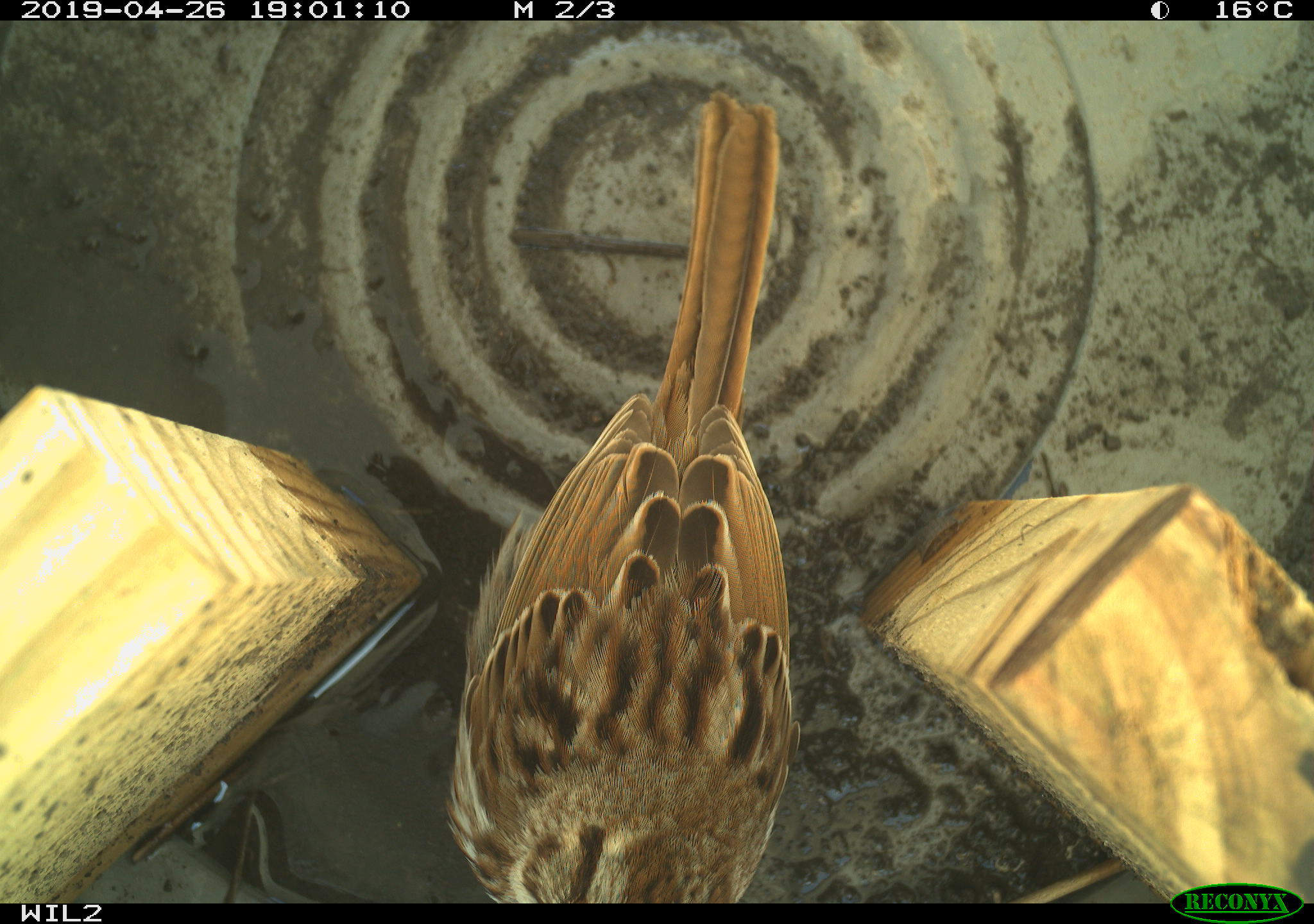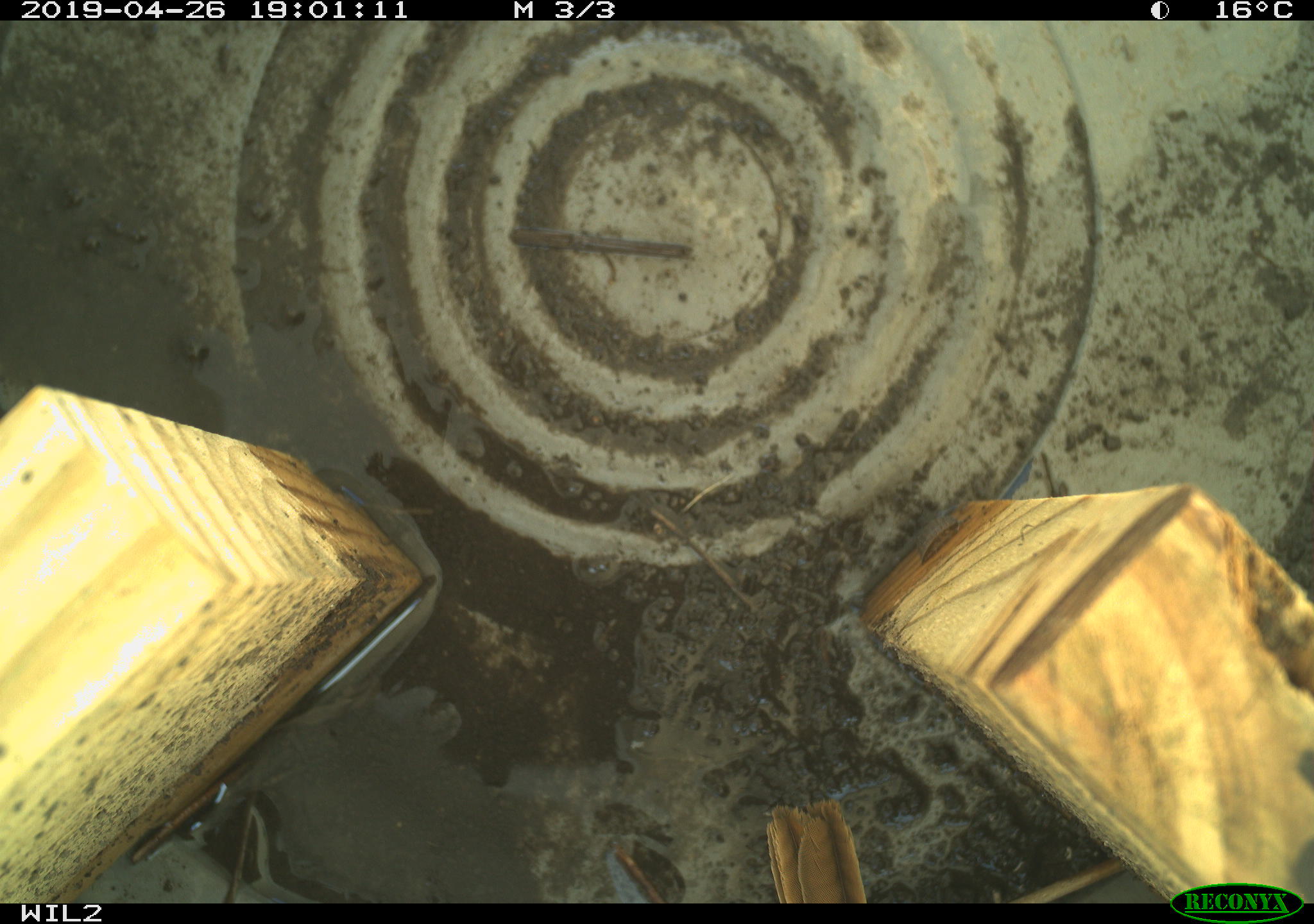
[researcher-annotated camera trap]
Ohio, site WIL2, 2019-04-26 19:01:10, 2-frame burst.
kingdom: Animalia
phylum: Chordata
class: Aves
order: Passeriformes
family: Passerellidae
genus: Melospiza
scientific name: Melospiza melodia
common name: song sparrow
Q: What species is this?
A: Song sparrow (Melospiza melodia).